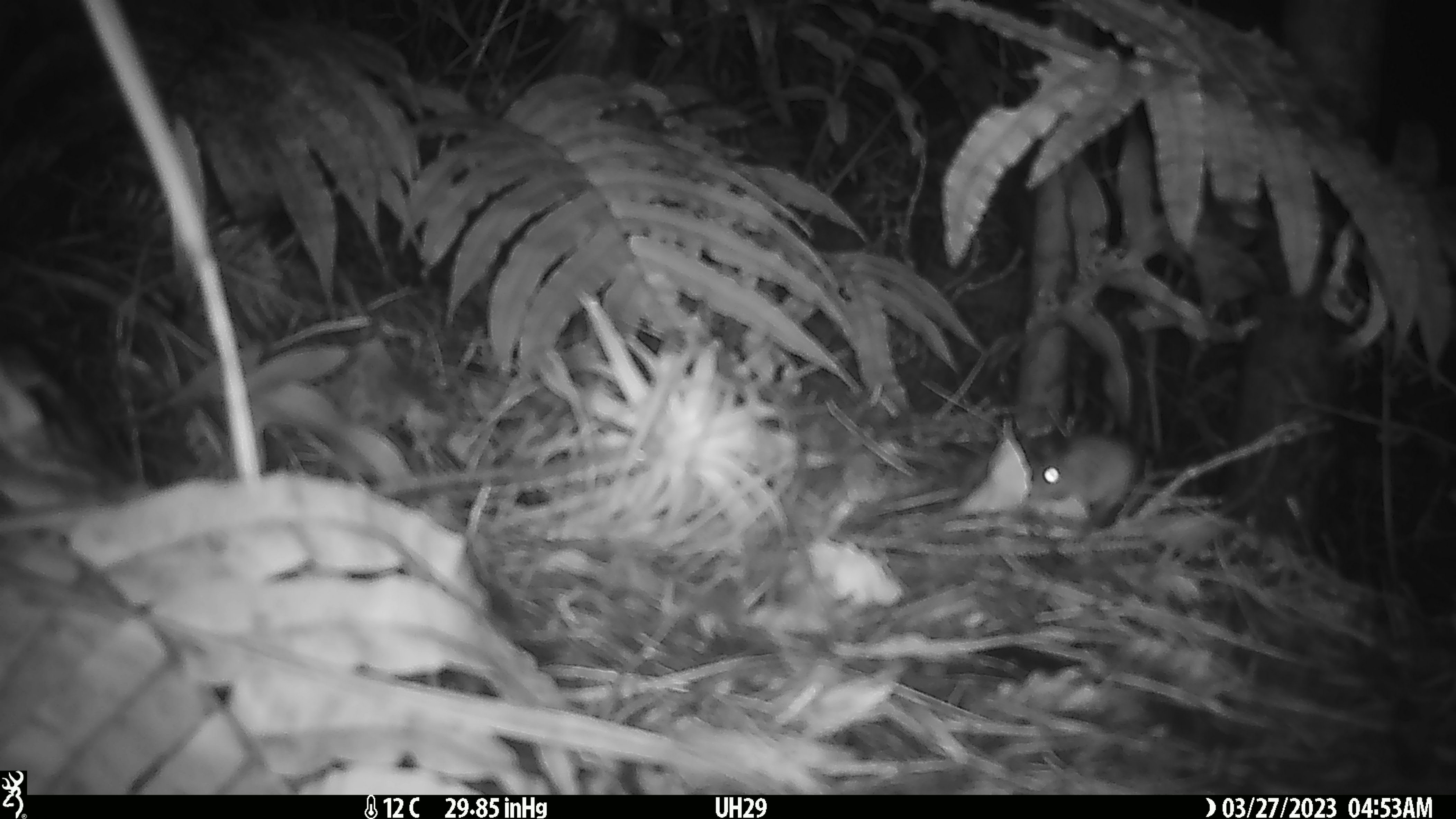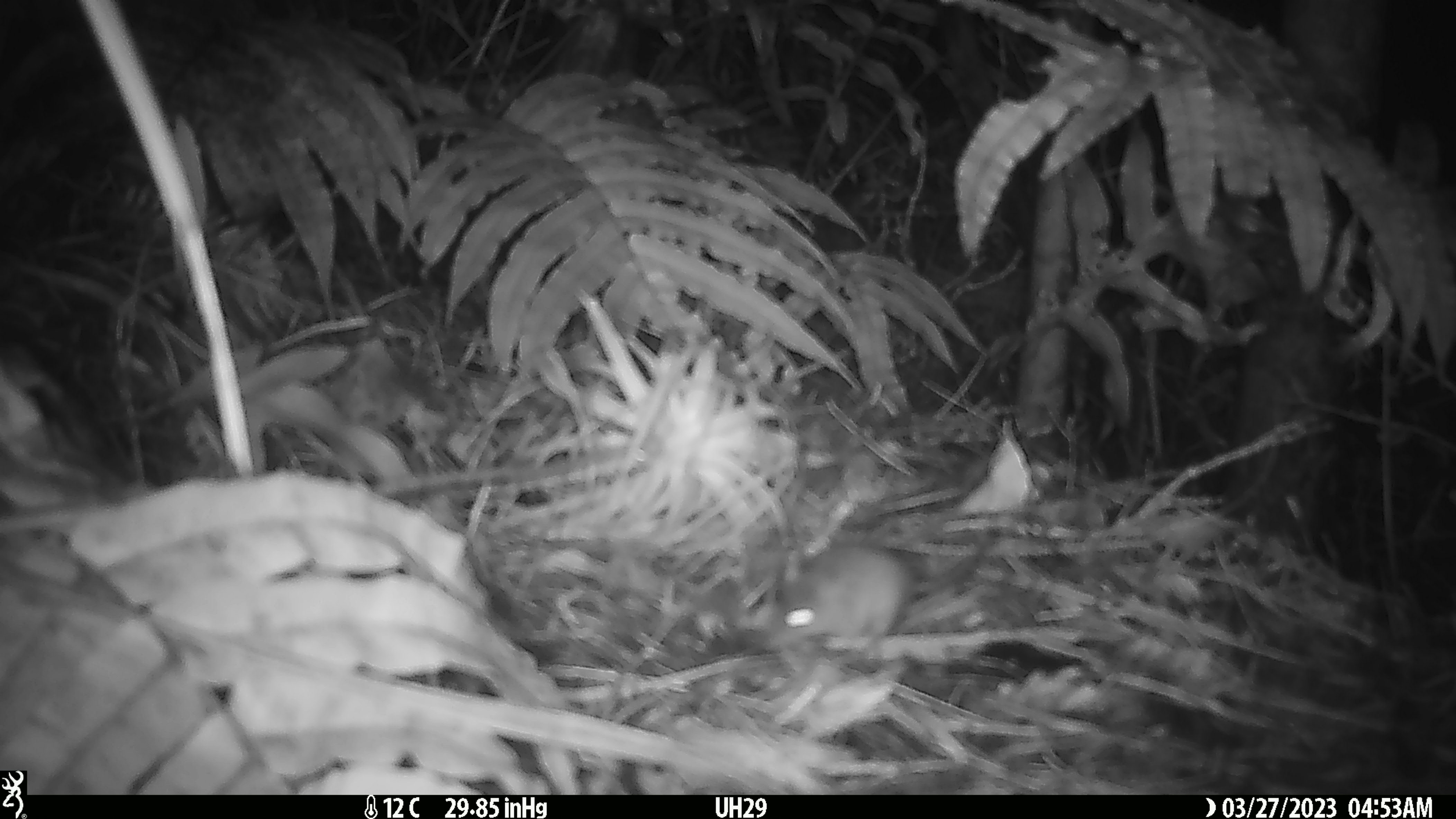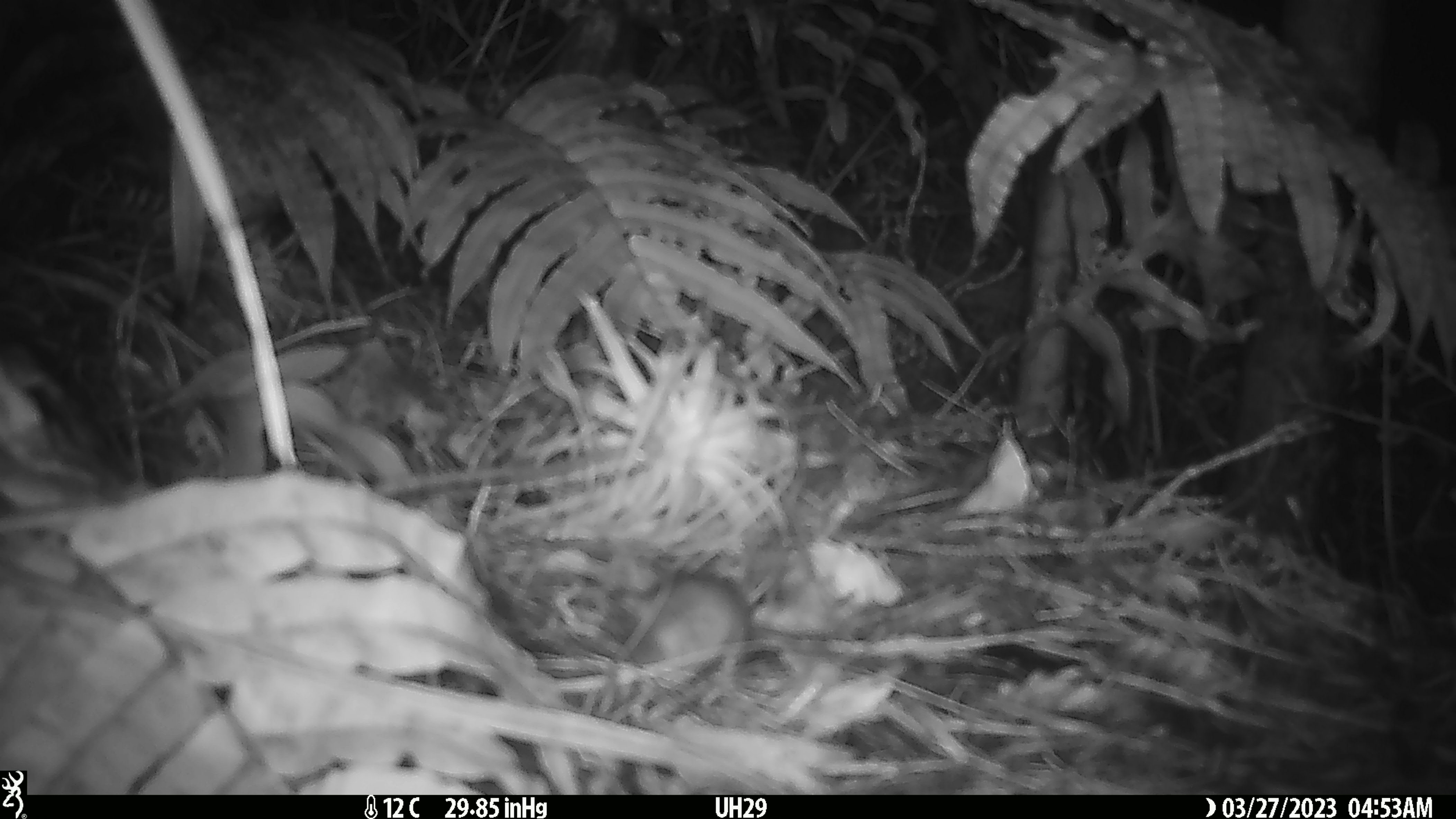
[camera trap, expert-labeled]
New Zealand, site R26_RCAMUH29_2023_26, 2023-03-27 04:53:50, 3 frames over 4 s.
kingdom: Animalia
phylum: Chordata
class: Mammalia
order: Rodentia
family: Muridae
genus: Mus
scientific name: Mus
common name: mouse